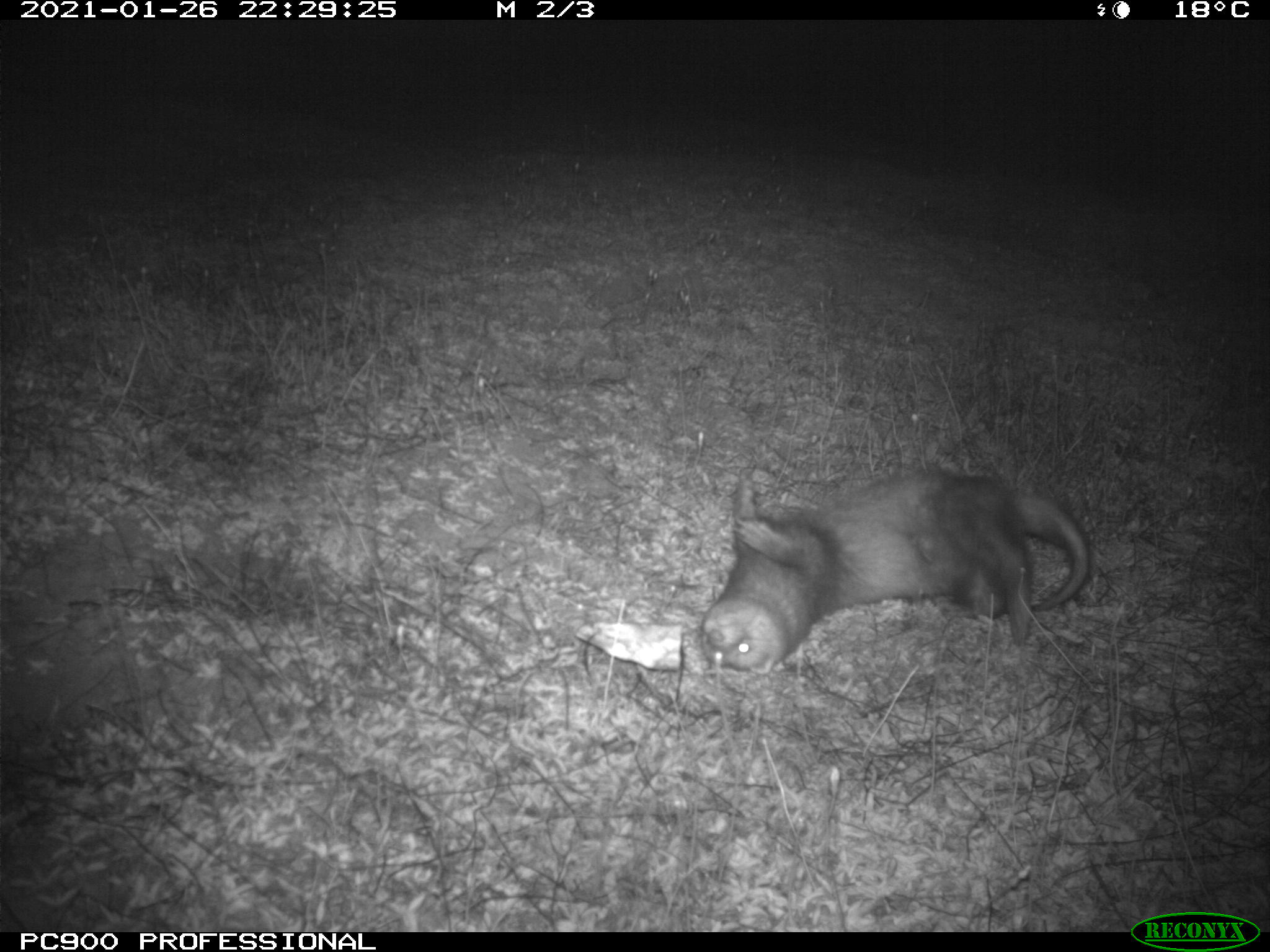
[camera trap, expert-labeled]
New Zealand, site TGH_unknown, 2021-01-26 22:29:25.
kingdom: Animalia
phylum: Chordata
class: Mammalia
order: Carnivora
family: Mustelidae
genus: Mustela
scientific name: Mustela furo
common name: ferret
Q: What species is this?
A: Ferret (Mustela furo).